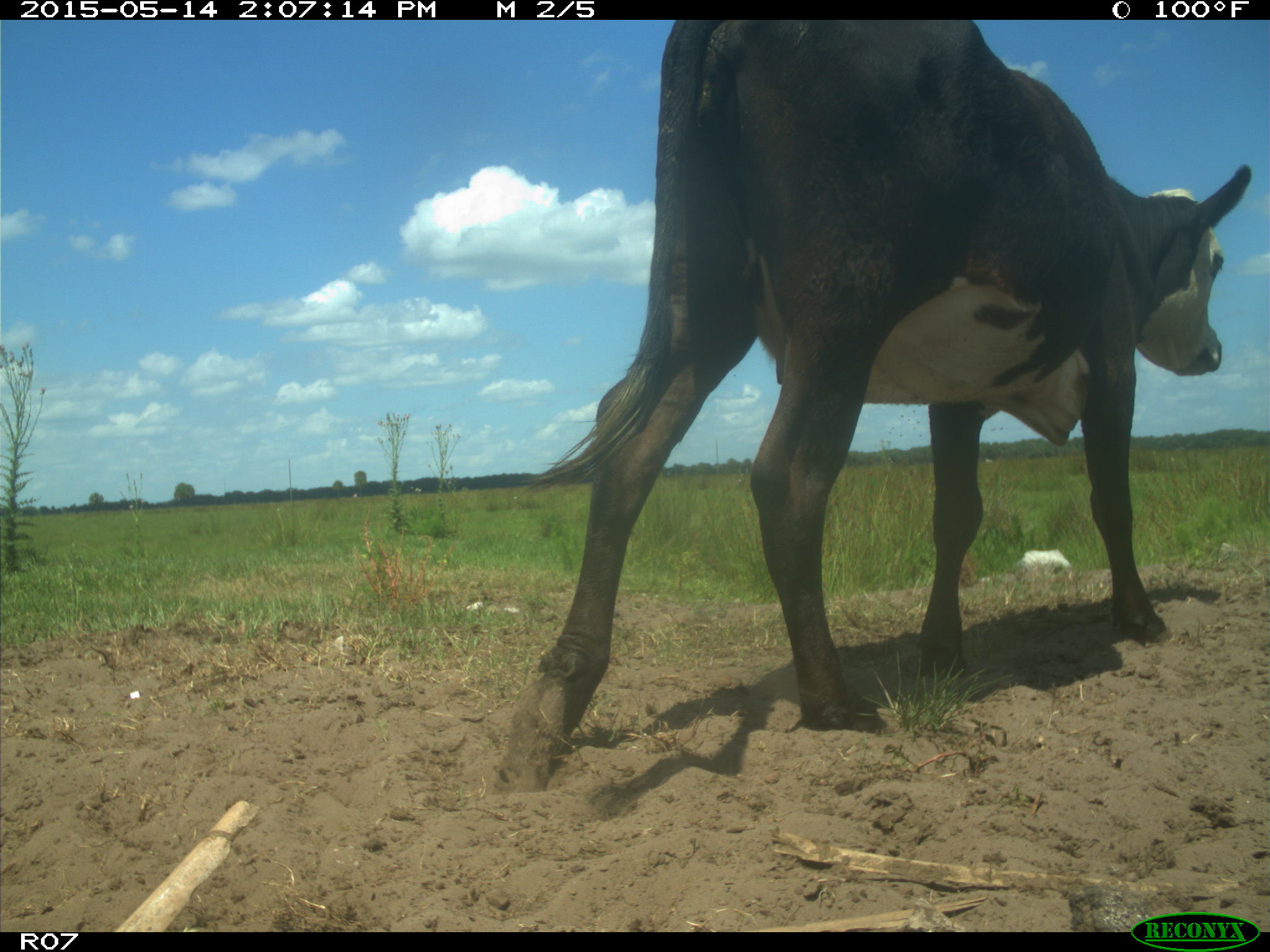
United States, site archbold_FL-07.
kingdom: Animalia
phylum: Chordata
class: Mammalia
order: Artiodactyla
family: Bovidae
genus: Bos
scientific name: Bos taurus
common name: domestic cow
Bos taurus (domestic cow).